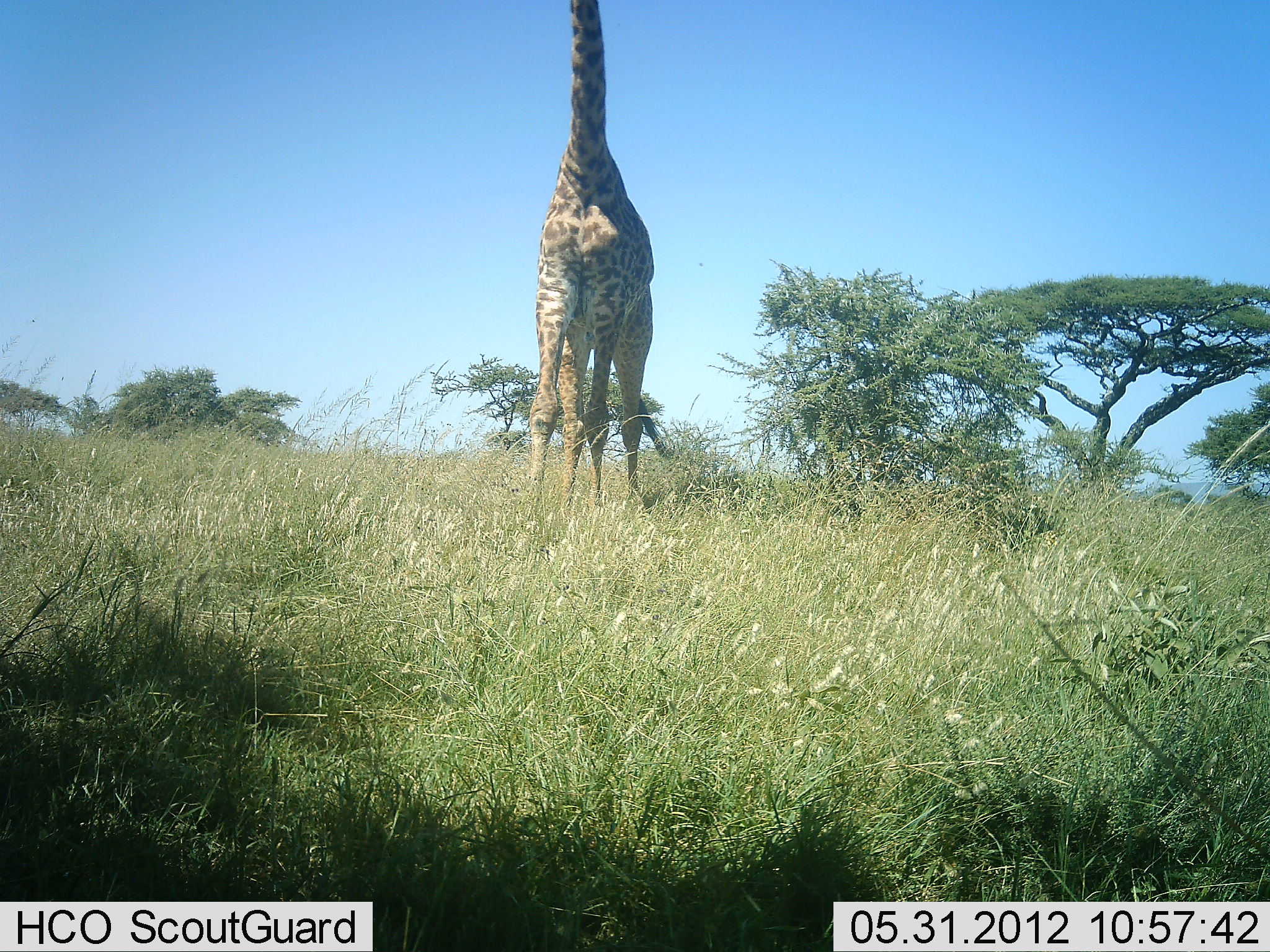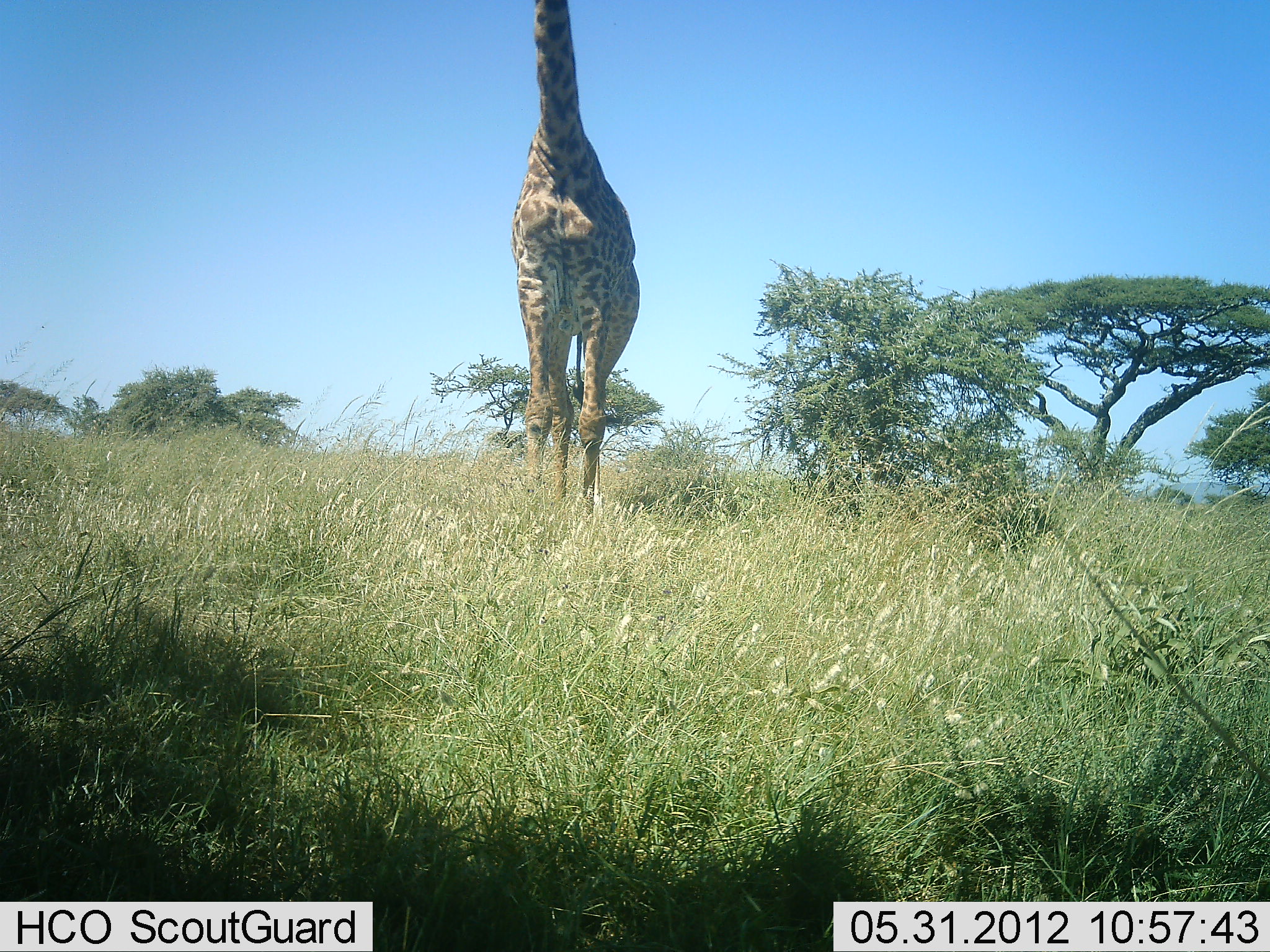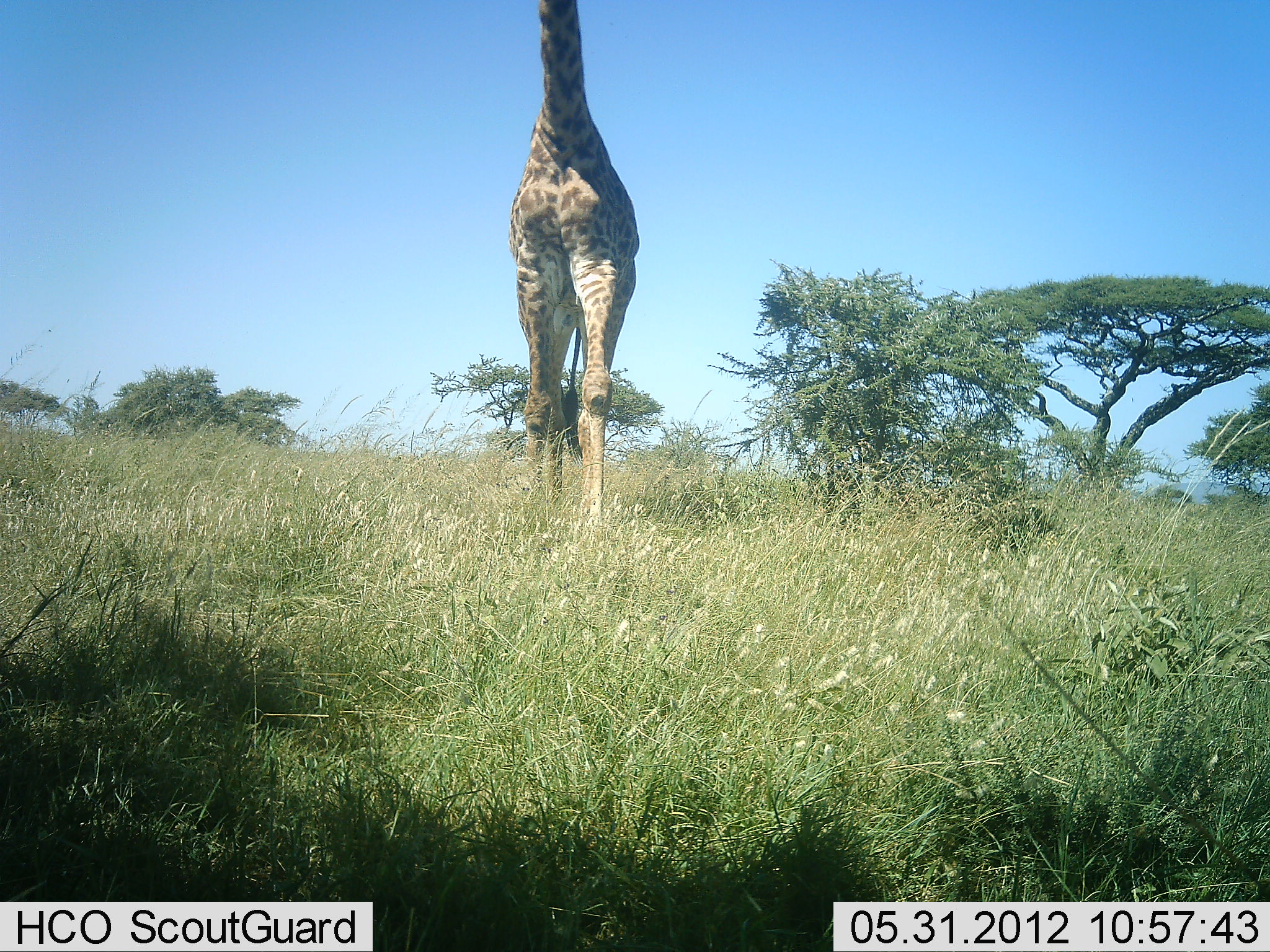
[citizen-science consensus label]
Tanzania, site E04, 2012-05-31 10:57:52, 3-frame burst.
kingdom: Animalia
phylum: Chordata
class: Mammalia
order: Artiodactyla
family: Giraffidae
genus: Giraffa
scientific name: Giraffa camelopardalis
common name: giraffe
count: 1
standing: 30%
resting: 0%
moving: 80%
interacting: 0%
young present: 0%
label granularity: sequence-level